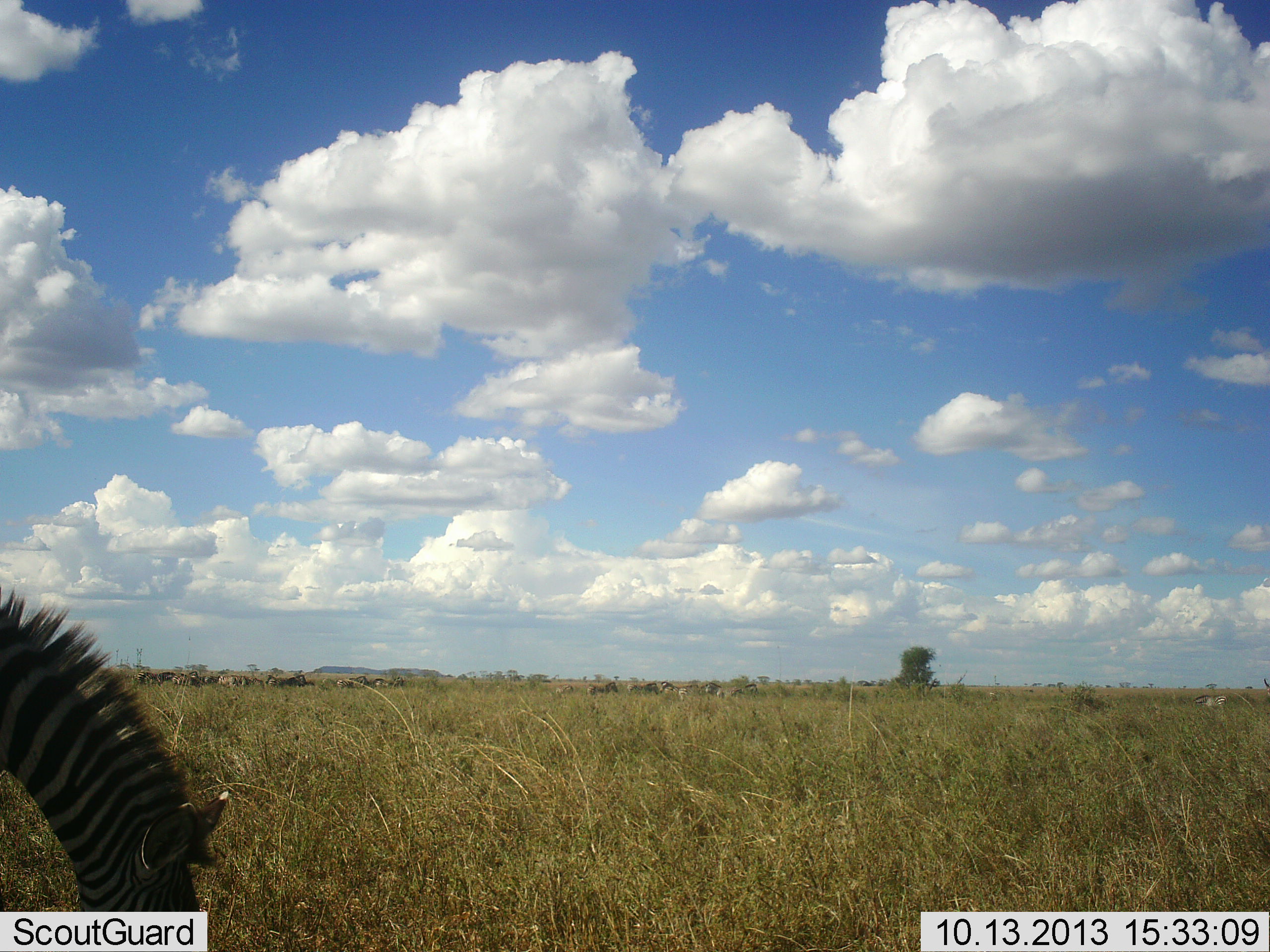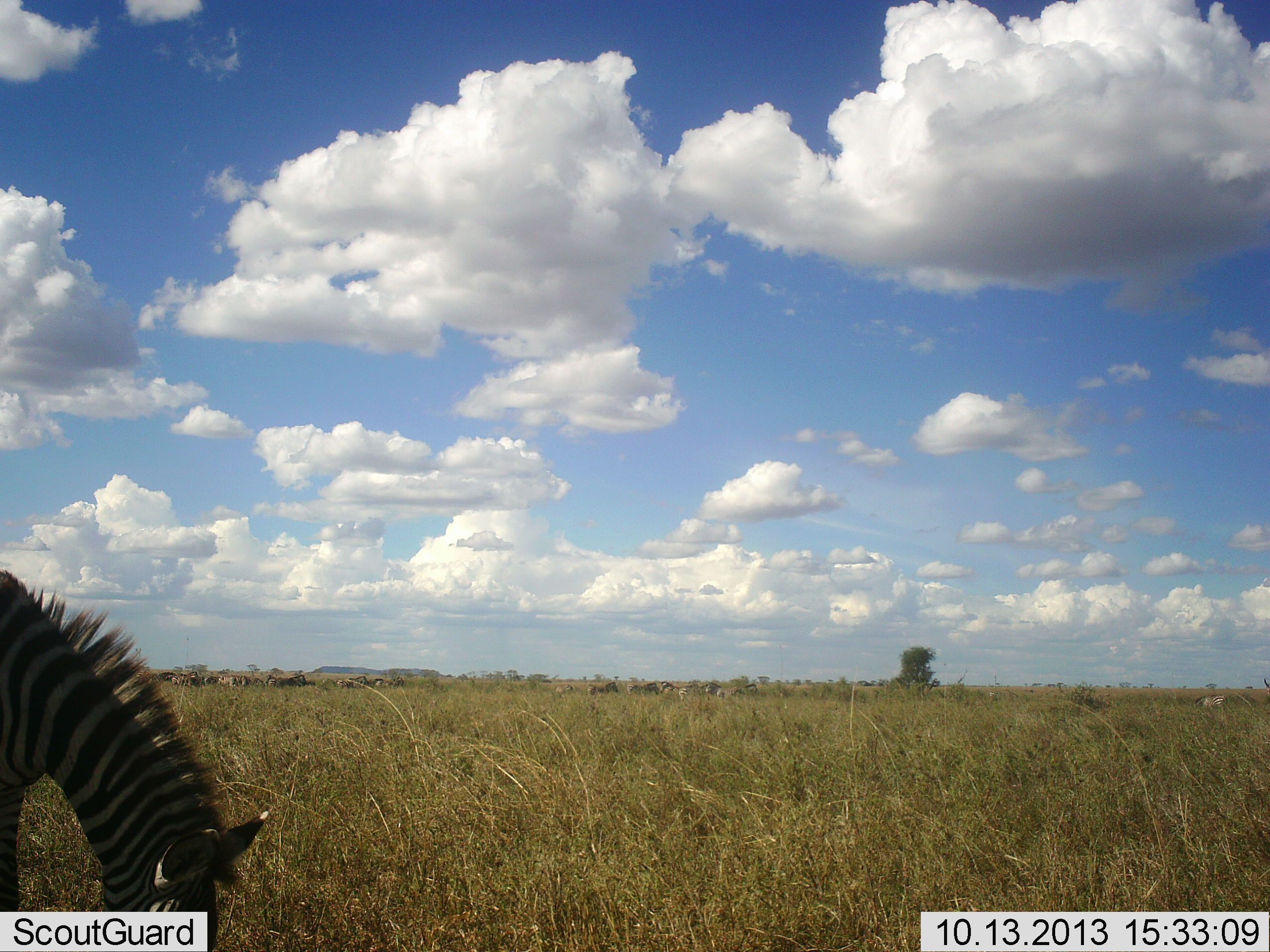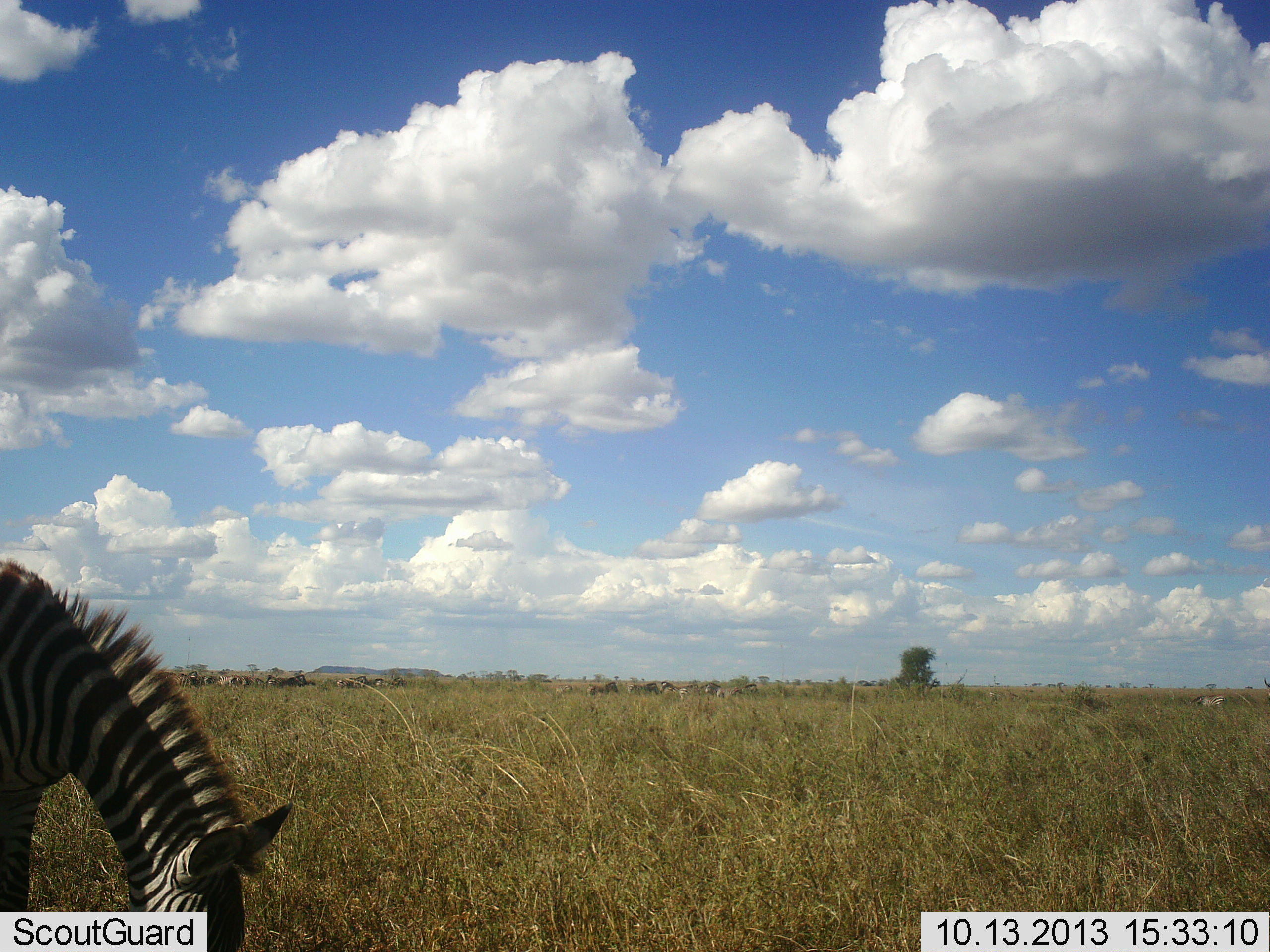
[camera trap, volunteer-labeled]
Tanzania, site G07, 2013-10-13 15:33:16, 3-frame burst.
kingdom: Animalia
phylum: Chordata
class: Mammalia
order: Perissodactyla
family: Equidae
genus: Equus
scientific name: Equus quagga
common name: plains zebra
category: zebra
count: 1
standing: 28%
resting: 0%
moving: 0%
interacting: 0%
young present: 0%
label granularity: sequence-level